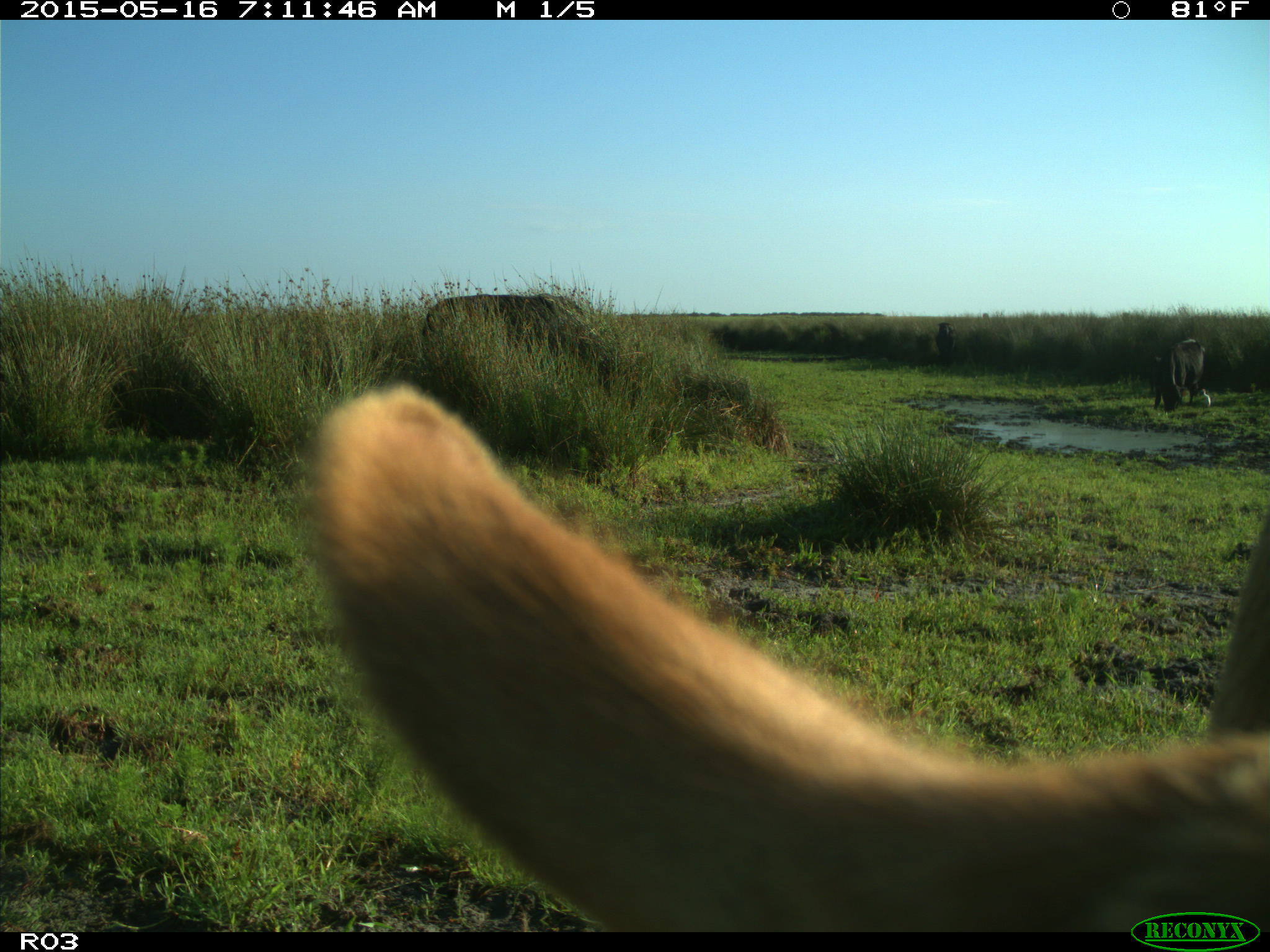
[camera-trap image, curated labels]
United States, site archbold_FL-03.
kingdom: Animalia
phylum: Chordata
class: Mammalia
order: Artiodactyla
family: Bovidae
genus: Bos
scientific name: Bos taurus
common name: domestic cow